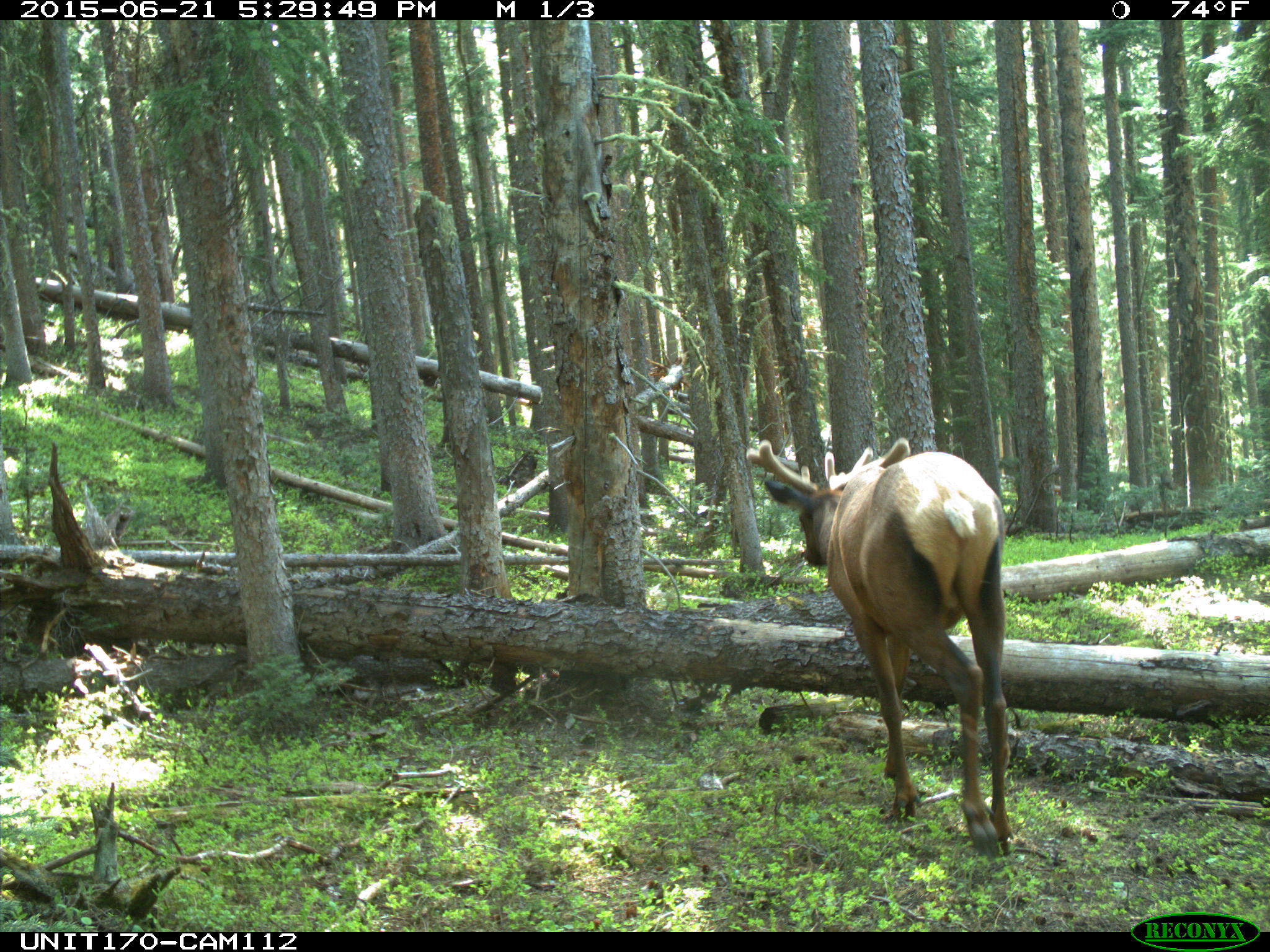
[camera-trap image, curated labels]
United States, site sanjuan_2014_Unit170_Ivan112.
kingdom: Animalia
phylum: Chordata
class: Mammalia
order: Artiodactyla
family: Cervidae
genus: Cervus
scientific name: Cervus elaphus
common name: red deer